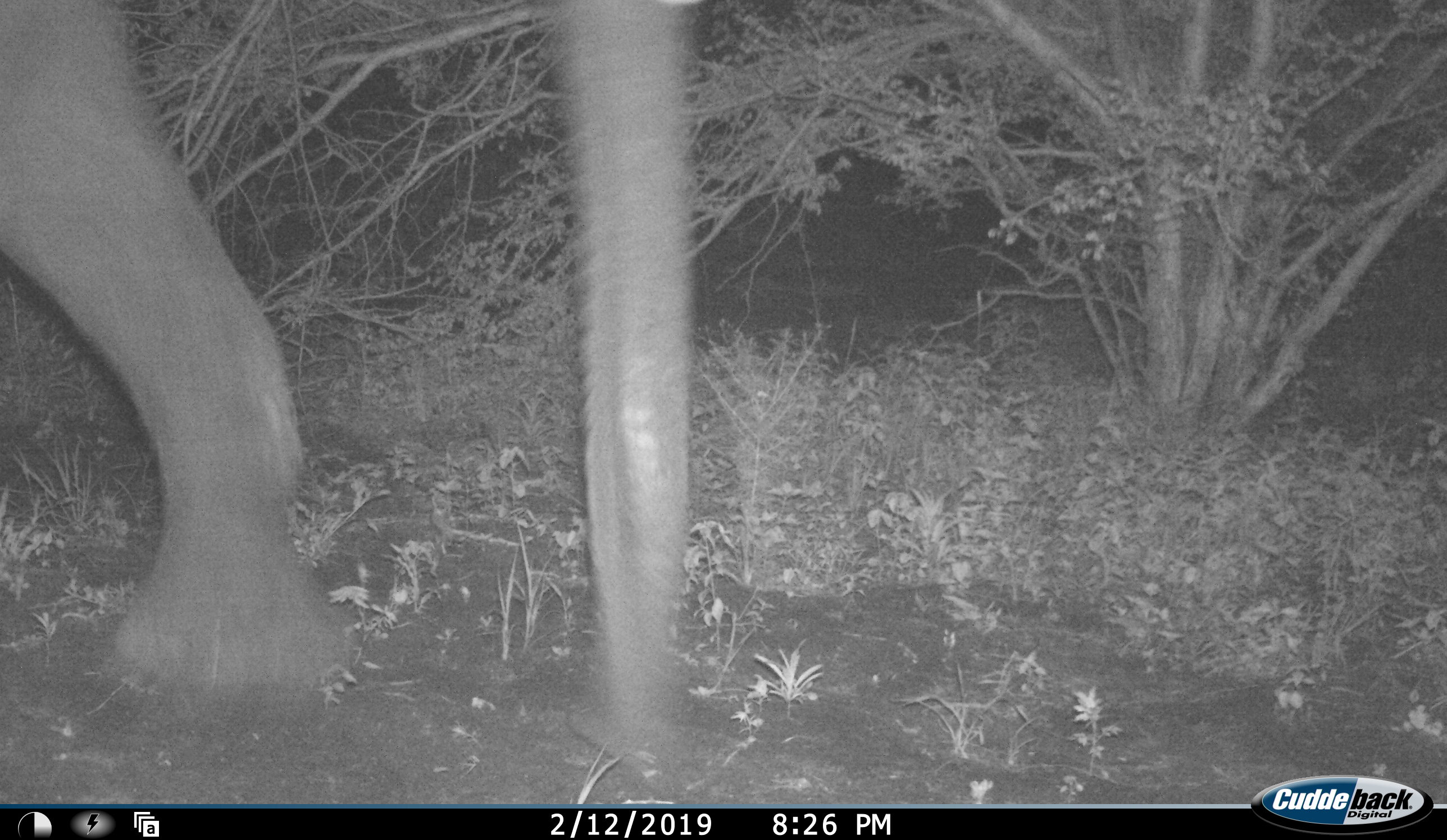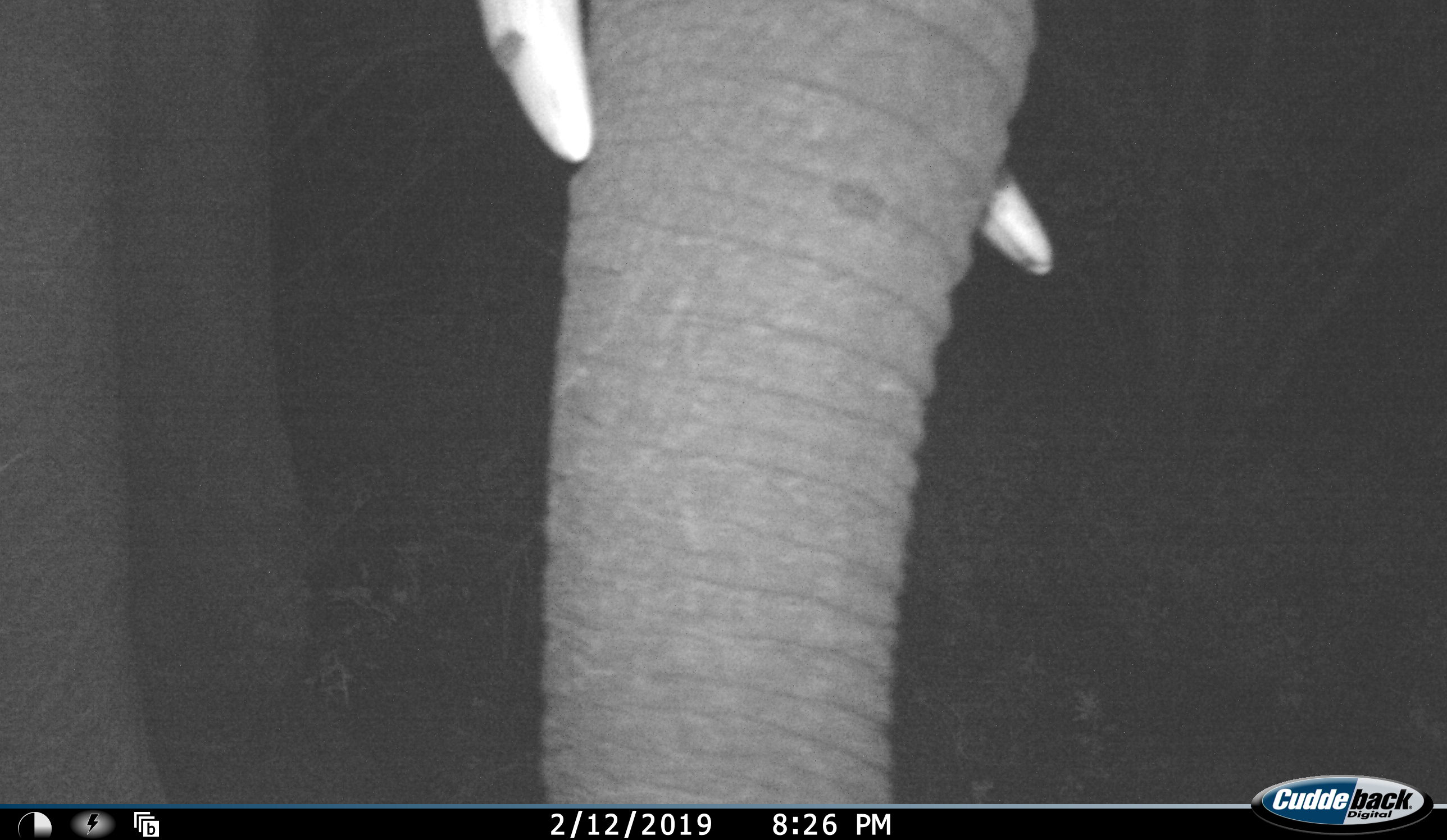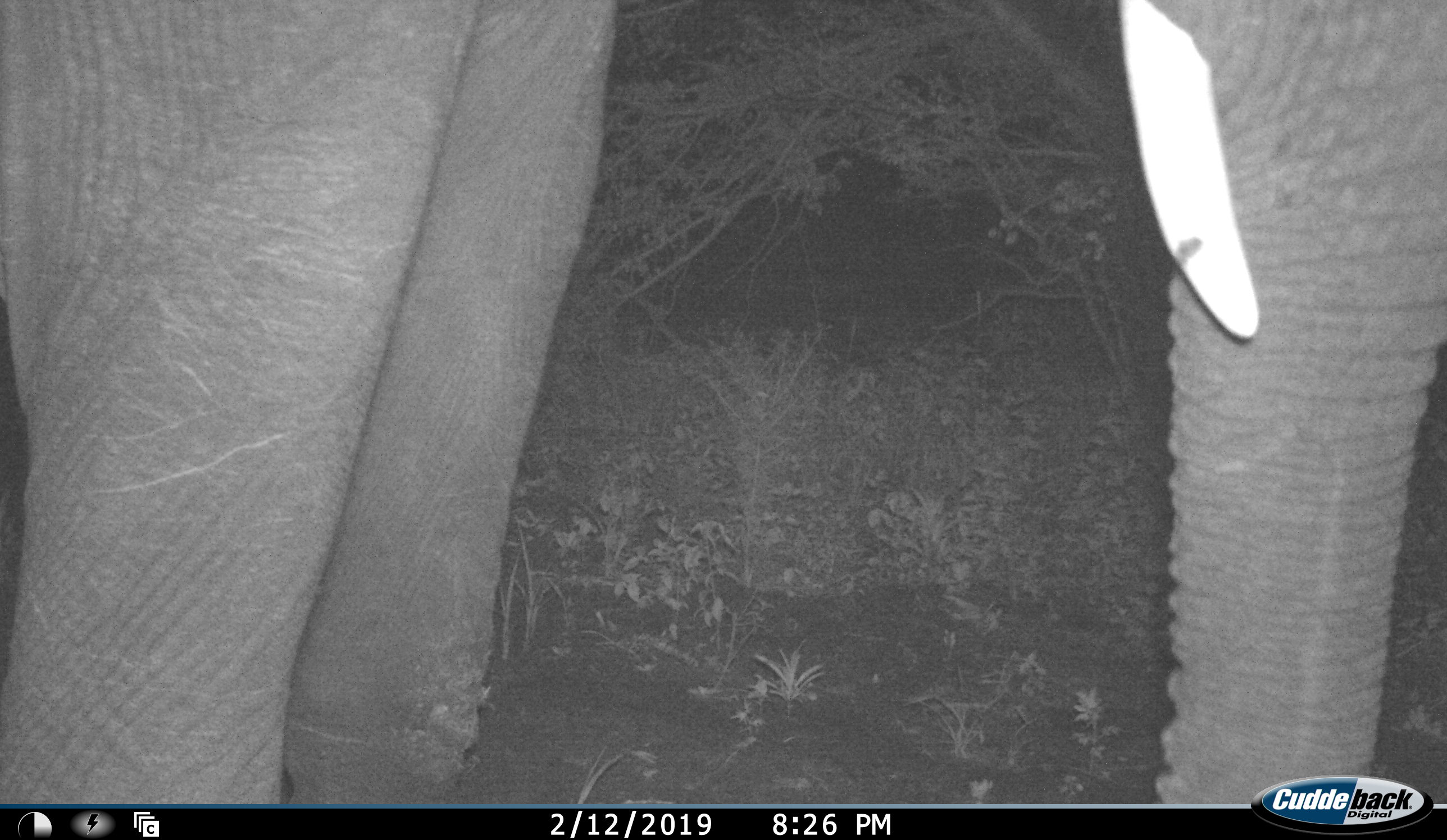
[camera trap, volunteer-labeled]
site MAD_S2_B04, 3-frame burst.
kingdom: Animalia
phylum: Chordata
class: Mammalia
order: Proboscidea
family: Elephantidae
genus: Loxodonta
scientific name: Loxodonta africana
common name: african bush elephant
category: elephant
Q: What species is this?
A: Elephant (african bush elephant) (Loxodonta africana).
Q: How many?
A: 1.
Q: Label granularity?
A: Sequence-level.